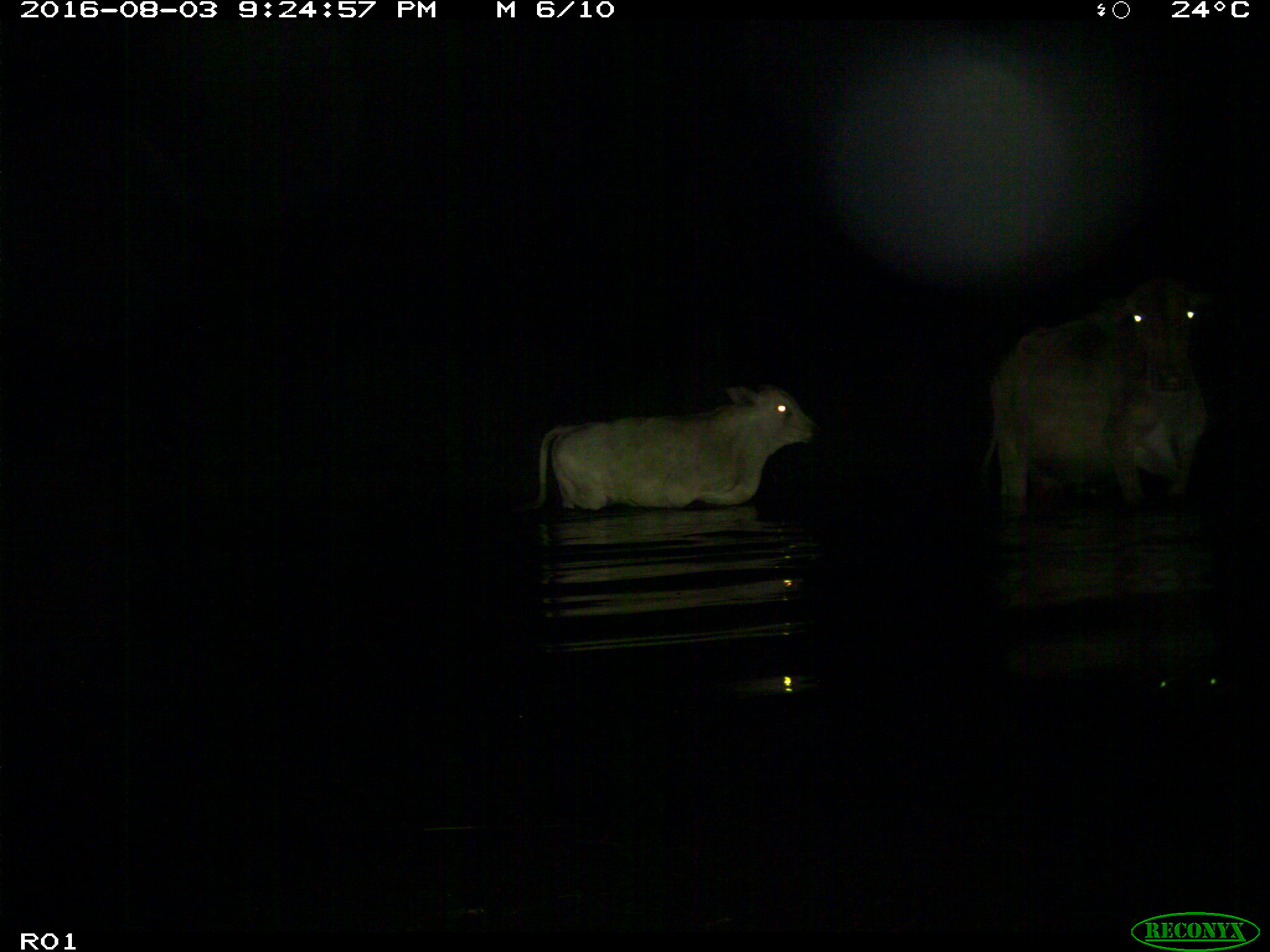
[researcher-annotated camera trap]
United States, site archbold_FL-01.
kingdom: Animalia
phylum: Chordata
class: Mammalia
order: Artiodactyla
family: Bovidae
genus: Bos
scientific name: Bos taurus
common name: domestic cow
Bos taurus (domestic cow).